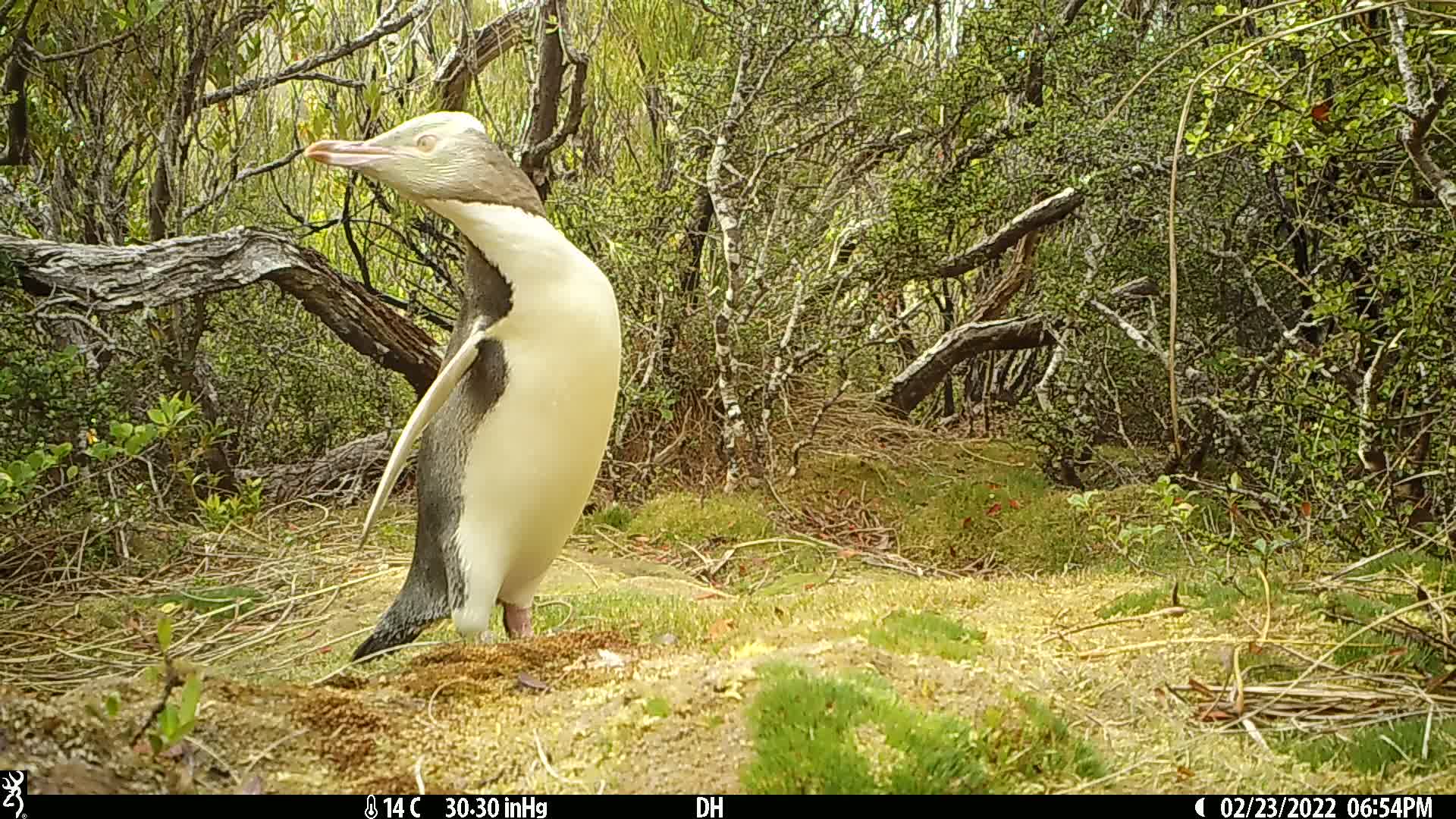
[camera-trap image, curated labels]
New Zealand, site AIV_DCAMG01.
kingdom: Animalia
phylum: Chordata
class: Aves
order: Sphenisciformes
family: Spheniscidae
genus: Megadyptes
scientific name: Megadyptes antipodes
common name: yellow-eyed penguin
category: yellow eyed penguin